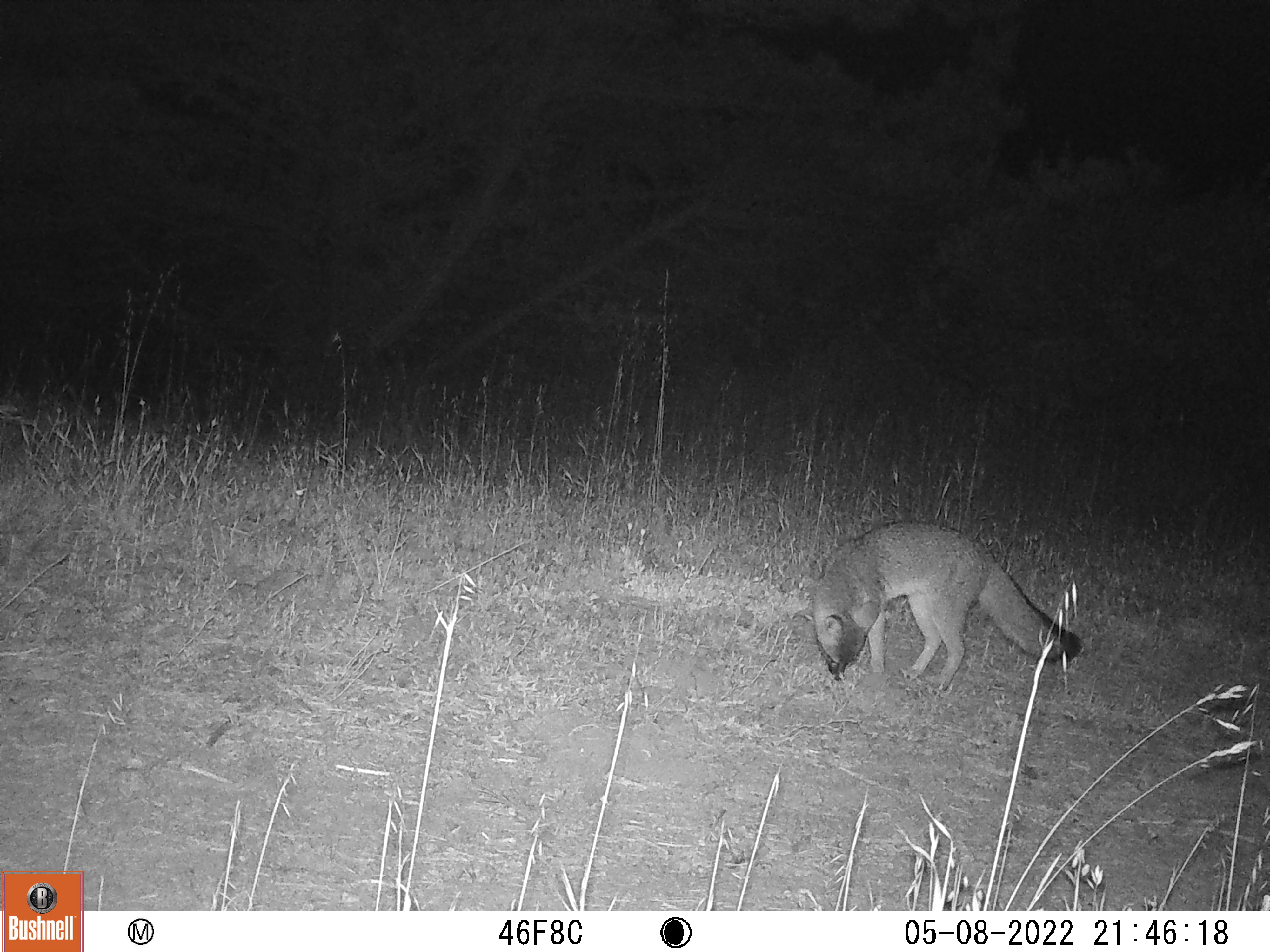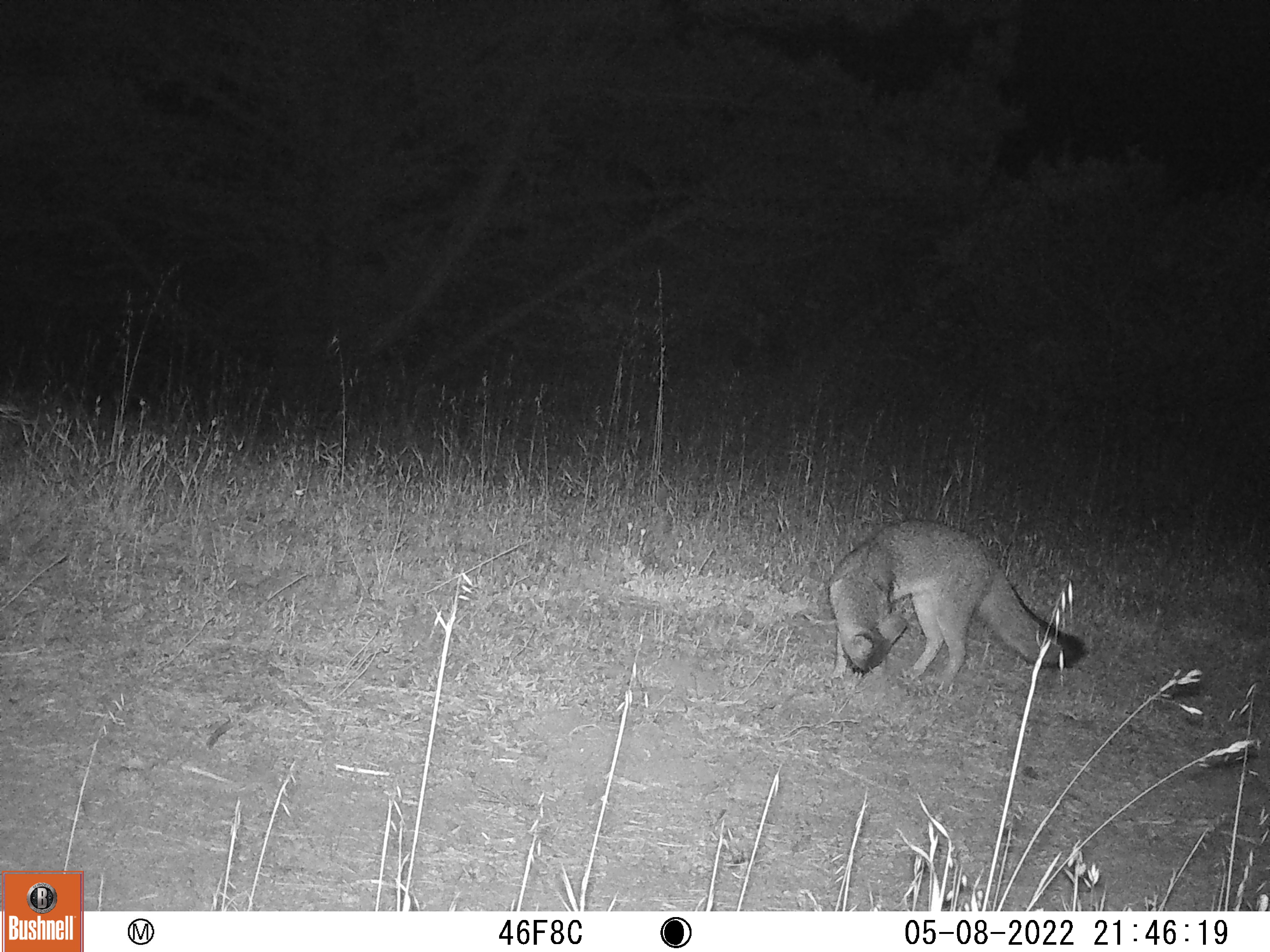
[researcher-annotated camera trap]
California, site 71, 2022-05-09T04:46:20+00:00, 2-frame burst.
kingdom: Animalia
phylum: Chordata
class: Mammalia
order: Carnivora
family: Canidae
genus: Urocyon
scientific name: Urocyon cinereoargenteus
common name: gray fox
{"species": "gray fox (Urocyon cinereoargenteus)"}